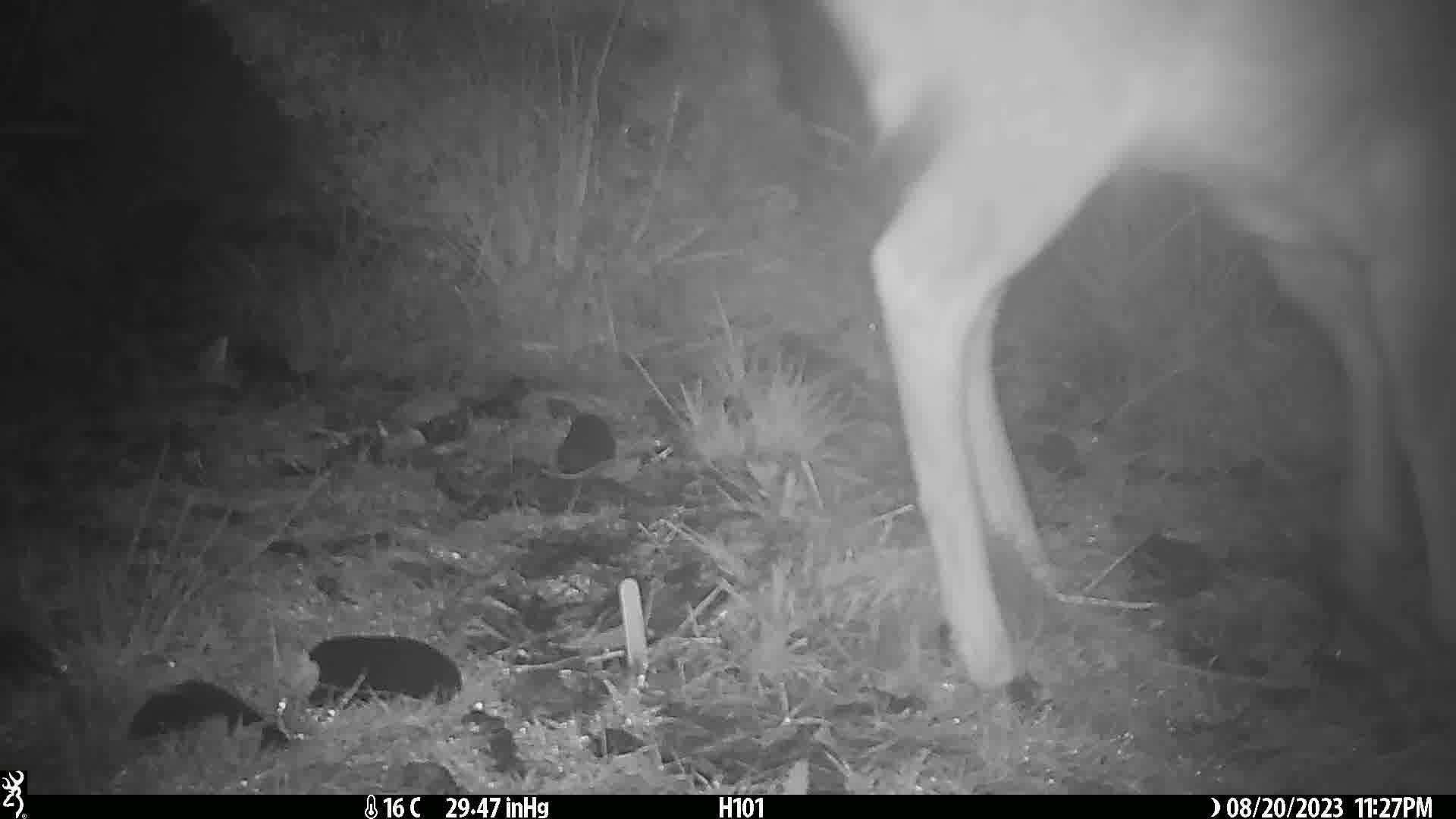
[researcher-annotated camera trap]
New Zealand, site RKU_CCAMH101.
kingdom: Animalia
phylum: Chordata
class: Mammalia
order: Artiodactyla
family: Cervidae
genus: Odocoileus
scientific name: Odocoileus virginianus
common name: white-tailed deer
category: white tailed deer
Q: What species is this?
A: White tailed deer (white-tailed deer) (Odocoileus virginianus).